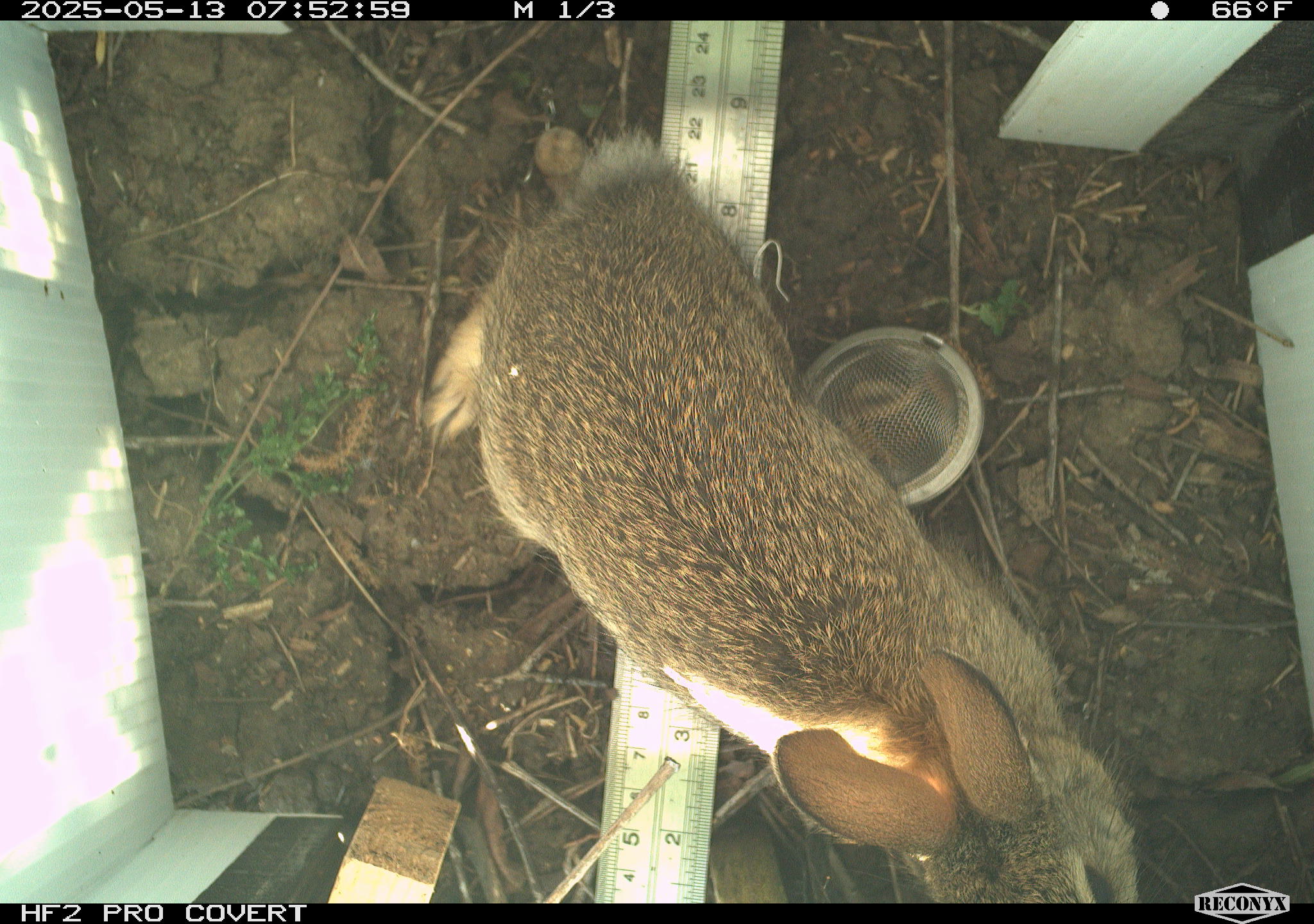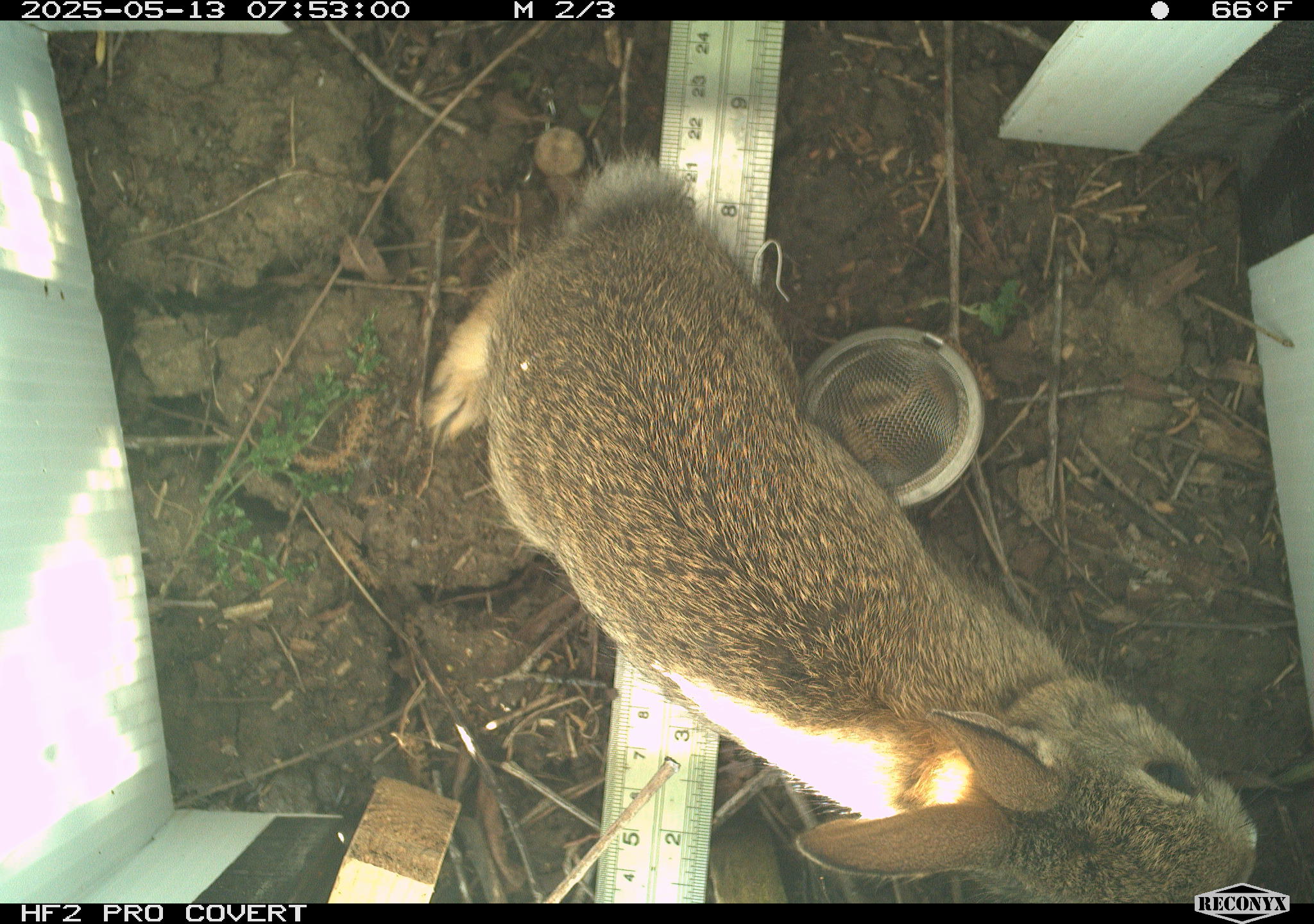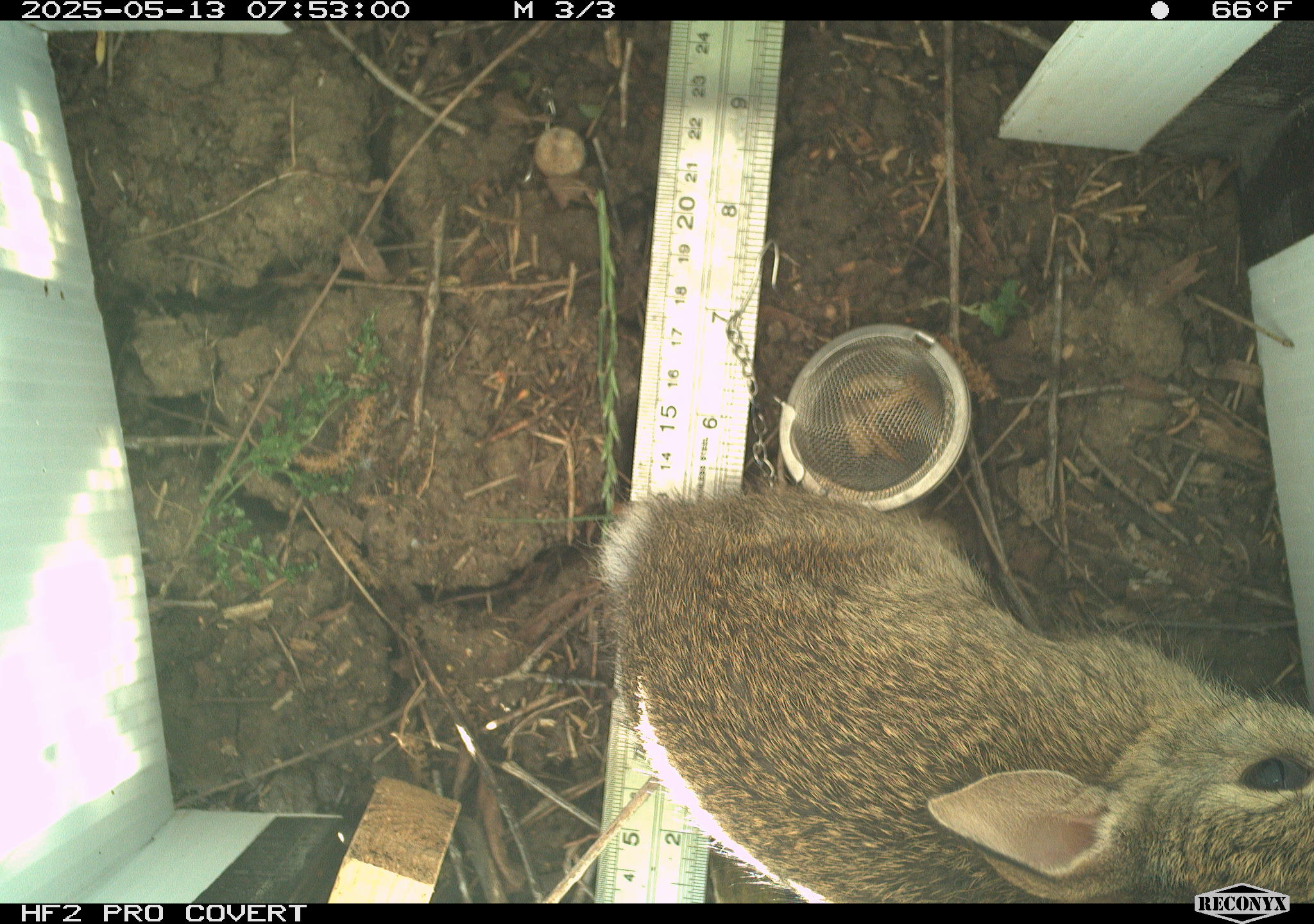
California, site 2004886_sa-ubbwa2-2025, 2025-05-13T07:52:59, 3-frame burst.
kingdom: Animalia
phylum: Chordata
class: Mammalia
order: Lagomorpha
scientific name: Lagomorpha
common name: hares, rabbits, and pikas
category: lagomorpha order